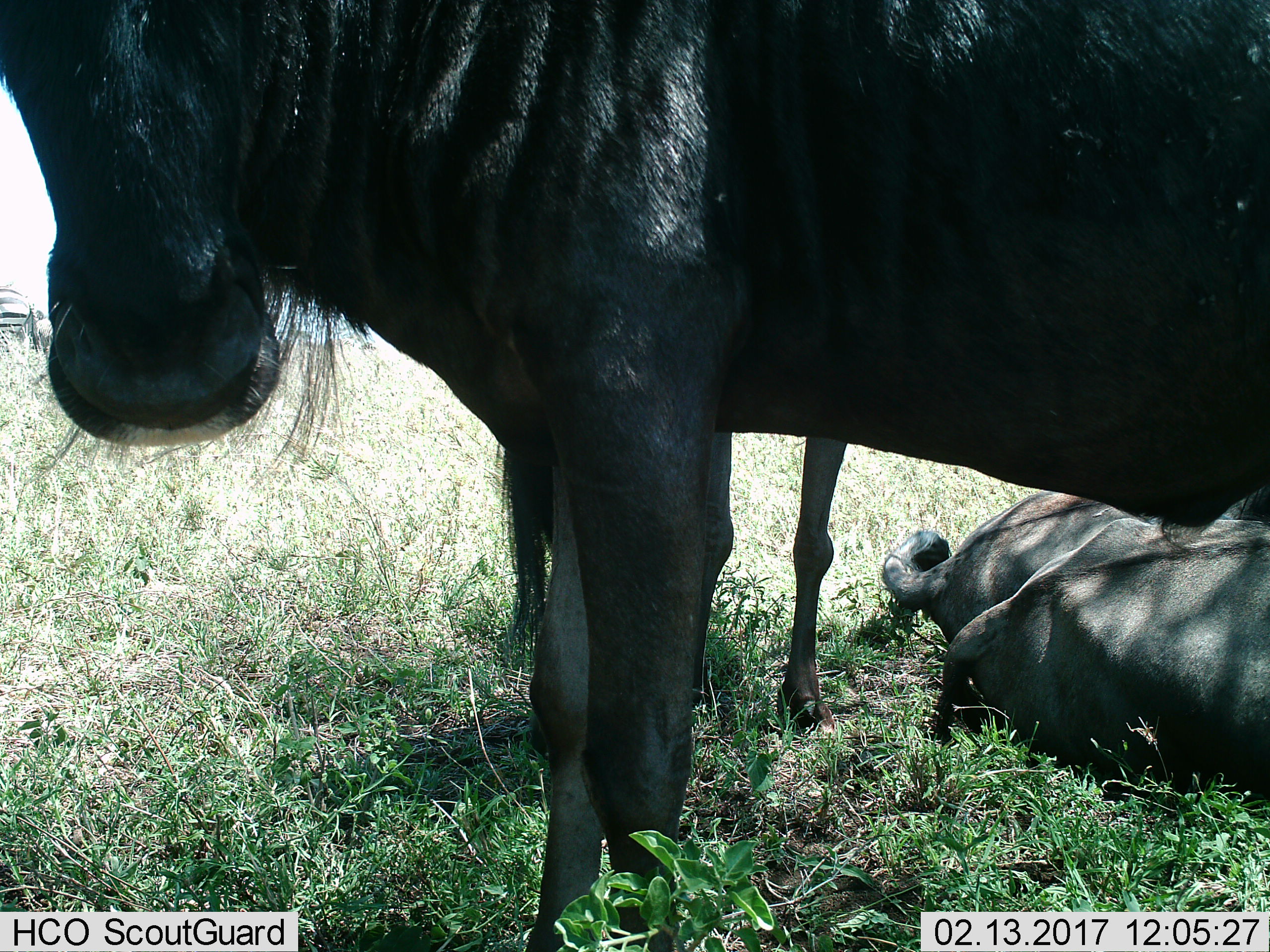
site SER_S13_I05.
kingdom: Animalia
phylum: Chordata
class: Mammalia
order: Artiodactyla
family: Bovidae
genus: Connochaetes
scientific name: Connochaetes taurinus taurinus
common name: blue wildebeest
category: wildebeestblue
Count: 3.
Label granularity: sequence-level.